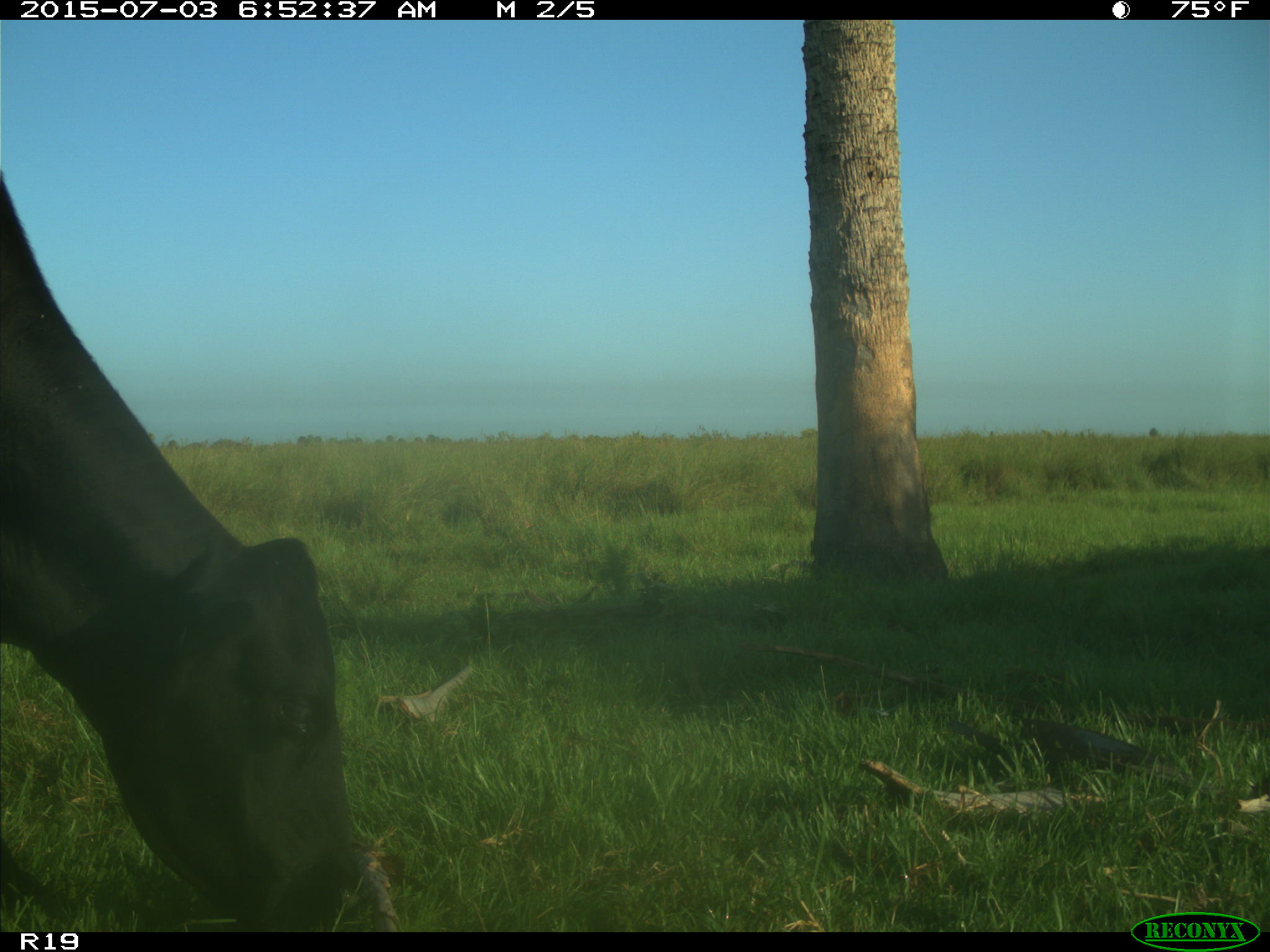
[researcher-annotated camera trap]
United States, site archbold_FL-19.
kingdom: Animalia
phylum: Chordata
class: Mammalia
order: Artiodactyla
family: Bovidae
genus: Bos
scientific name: Bos taurus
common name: domestic cow